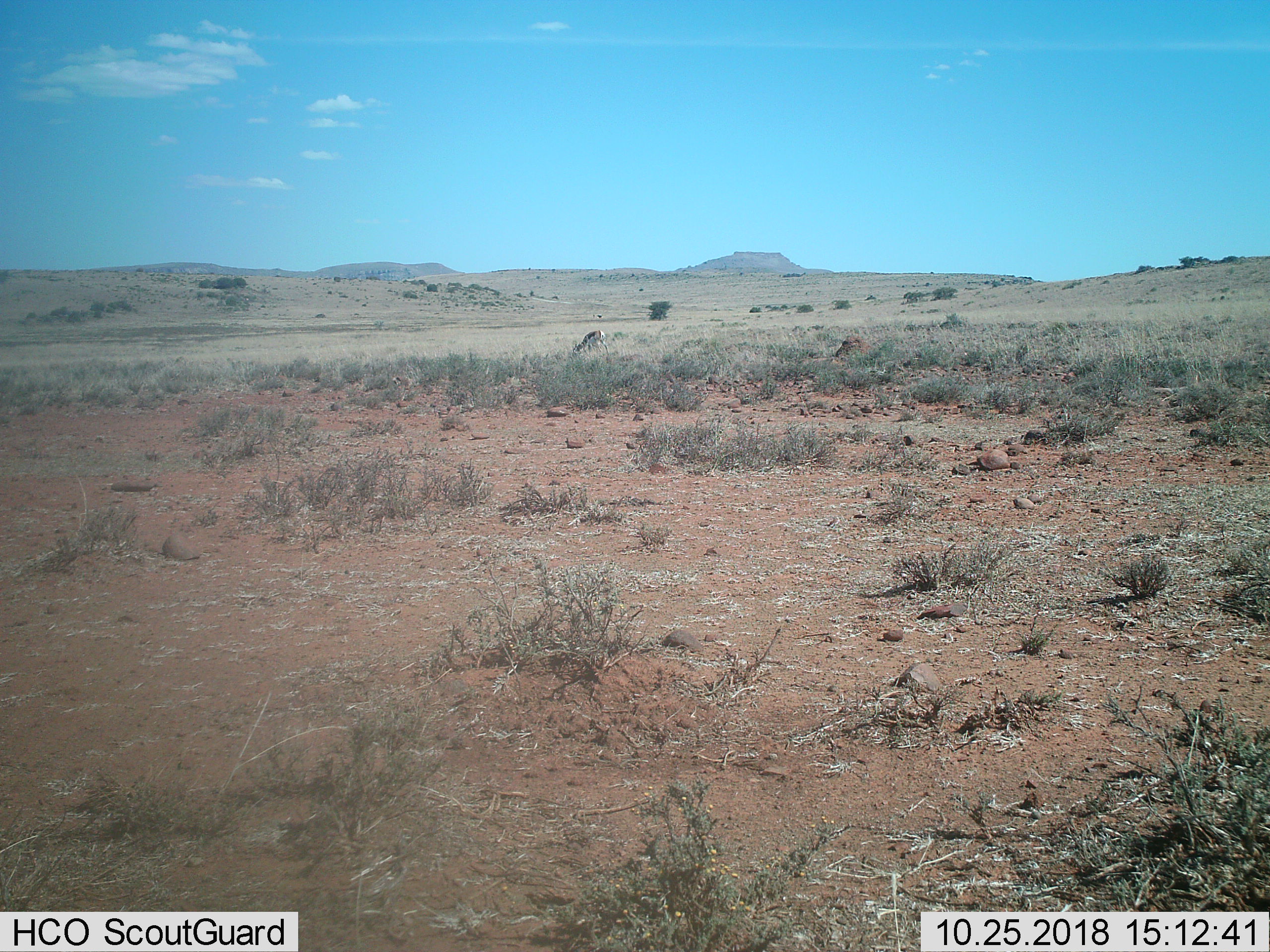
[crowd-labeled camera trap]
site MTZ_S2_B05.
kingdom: Animalia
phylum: Chordata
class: Mammalia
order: Artiodactyla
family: Bovidae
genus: Antidorcas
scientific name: Antidorcas marsupialis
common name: springbok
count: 1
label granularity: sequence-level